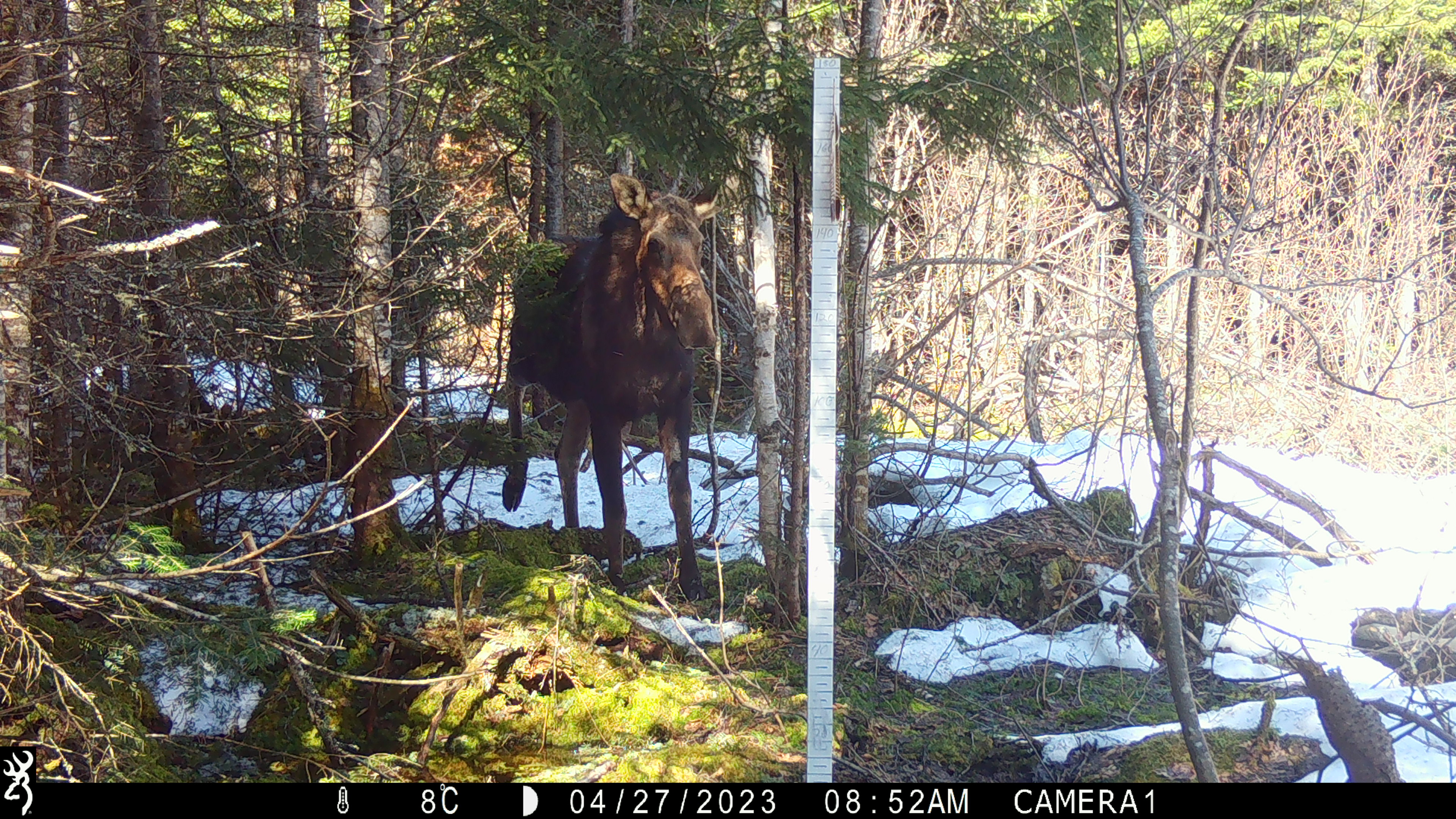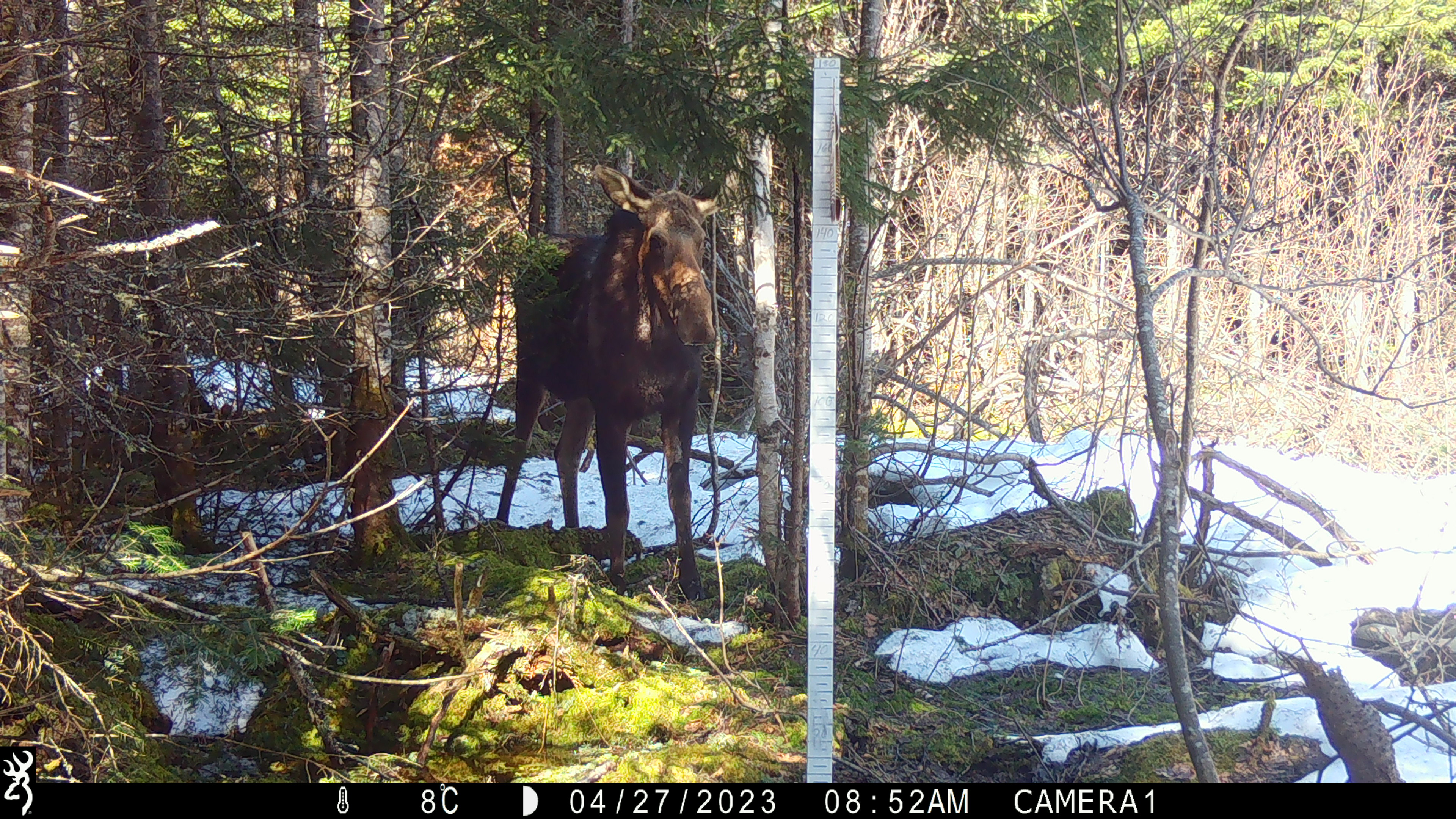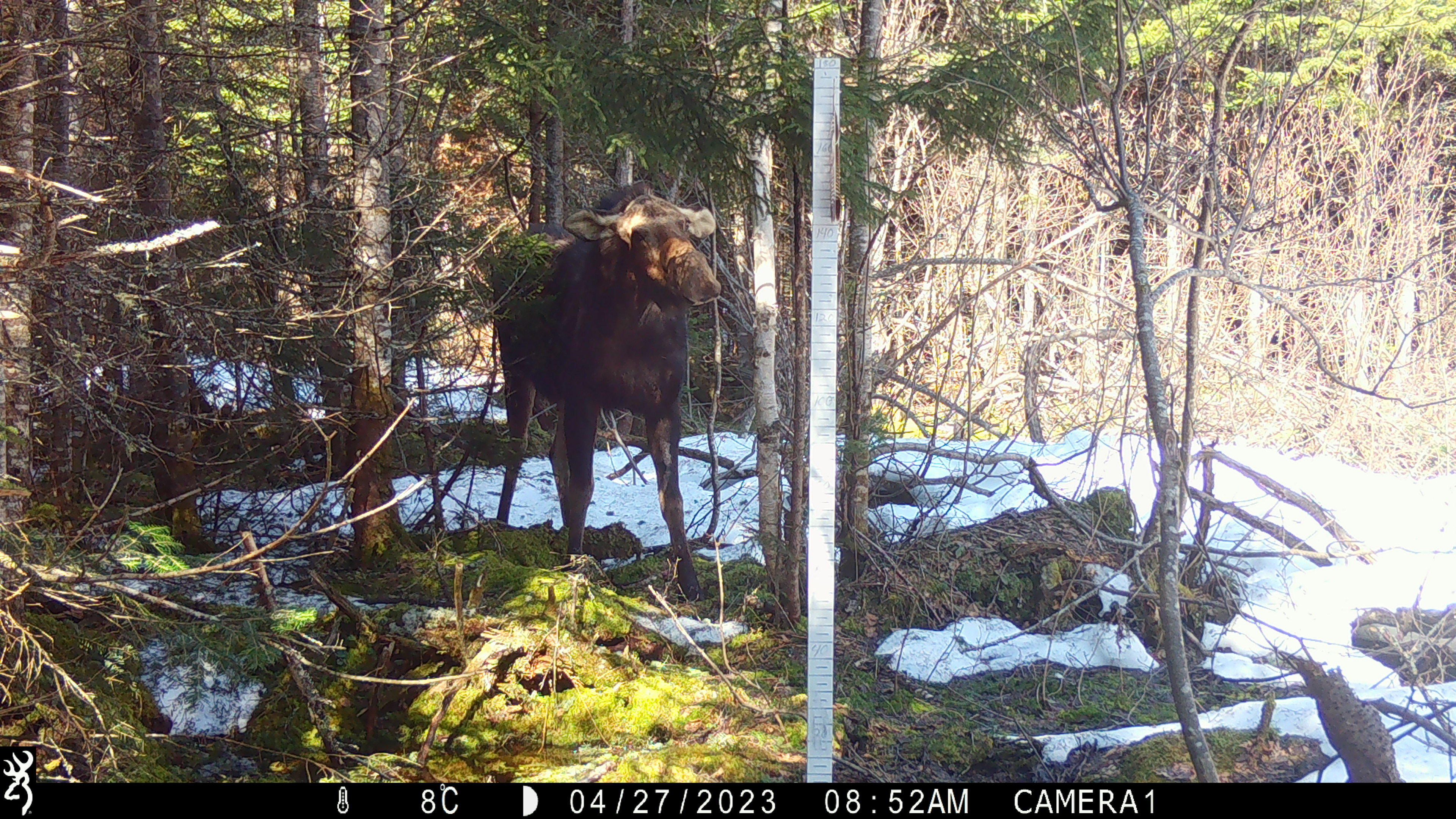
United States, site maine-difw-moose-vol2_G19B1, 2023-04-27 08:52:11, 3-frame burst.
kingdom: Animalia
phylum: Chordata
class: Mammalia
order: Artiodactyla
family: Cervidae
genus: Alces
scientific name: Alces alces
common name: moose